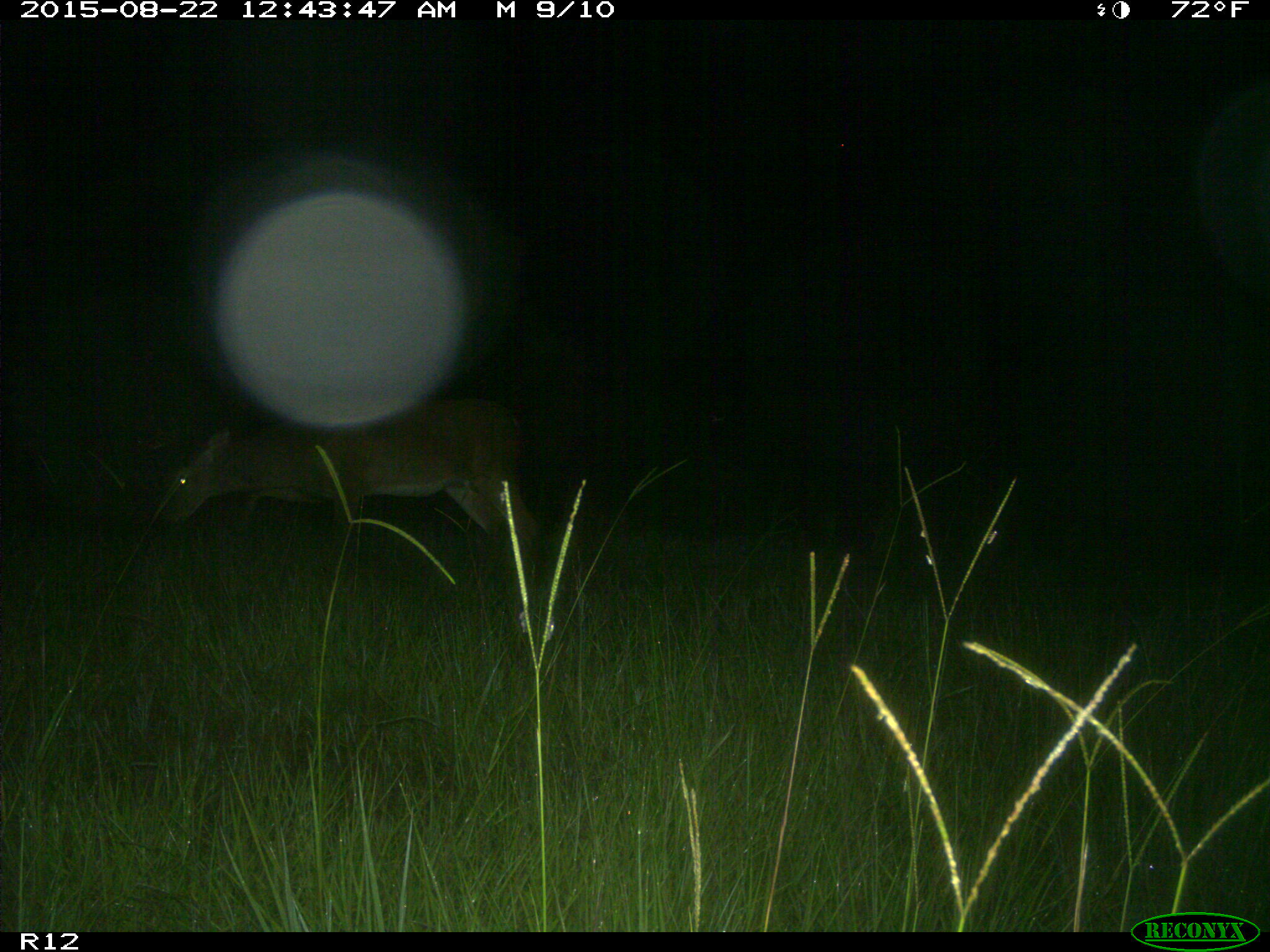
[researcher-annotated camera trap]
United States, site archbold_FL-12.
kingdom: Animalia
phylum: Chordata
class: Mammalia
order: Artiodactyla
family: Cervidae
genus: Odocoileus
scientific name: Odocoileus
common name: deer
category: unidentified deer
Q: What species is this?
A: Unidentified deer (deer) (Odocoileus).